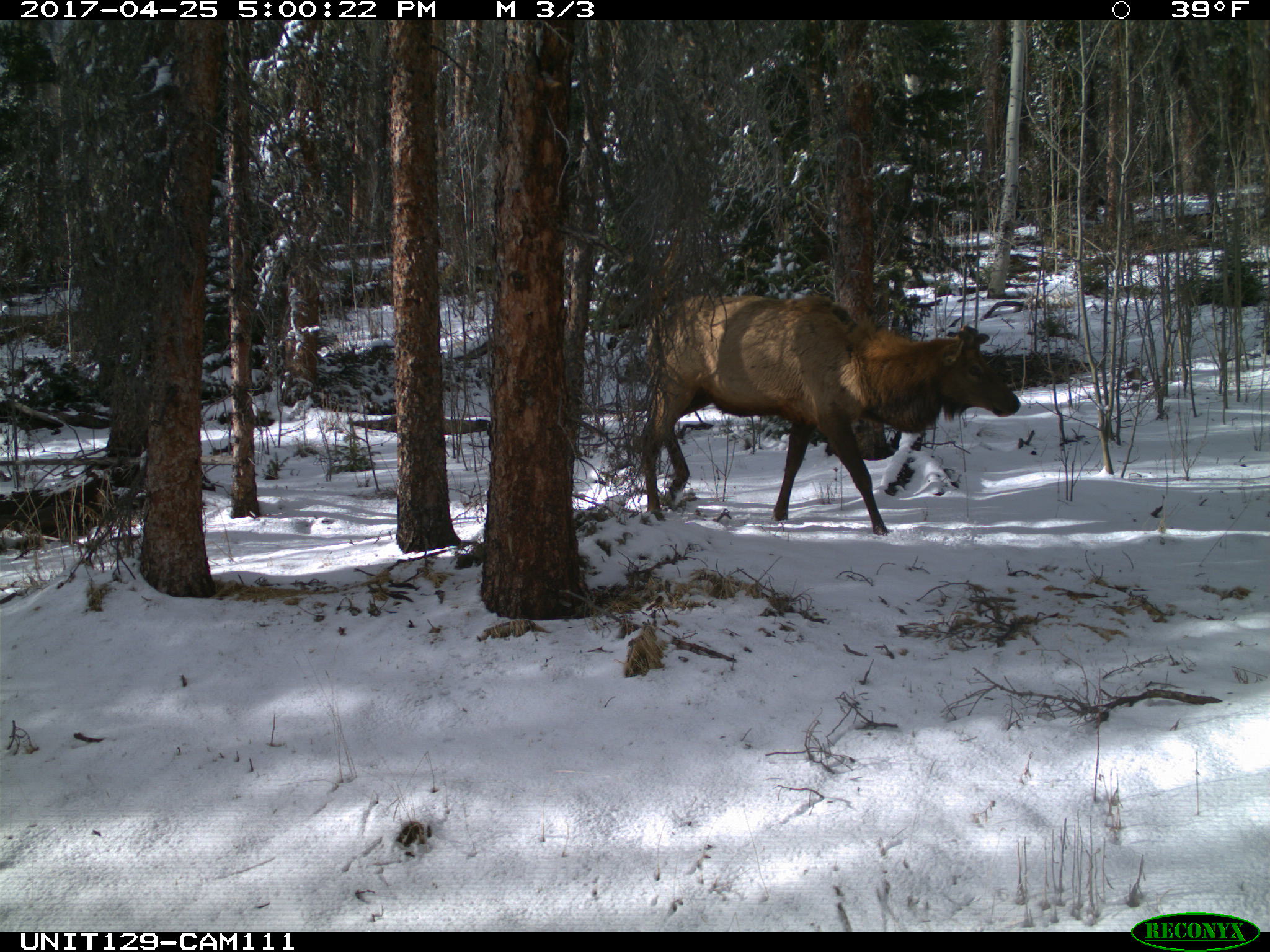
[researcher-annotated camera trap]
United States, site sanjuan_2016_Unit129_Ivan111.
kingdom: Animalia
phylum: Chordata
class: Mammalia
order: Artiodactyla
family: Cervidae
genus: Cervus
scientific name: Cervus elaphus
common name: red deer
Cervus elaphus (red deer).